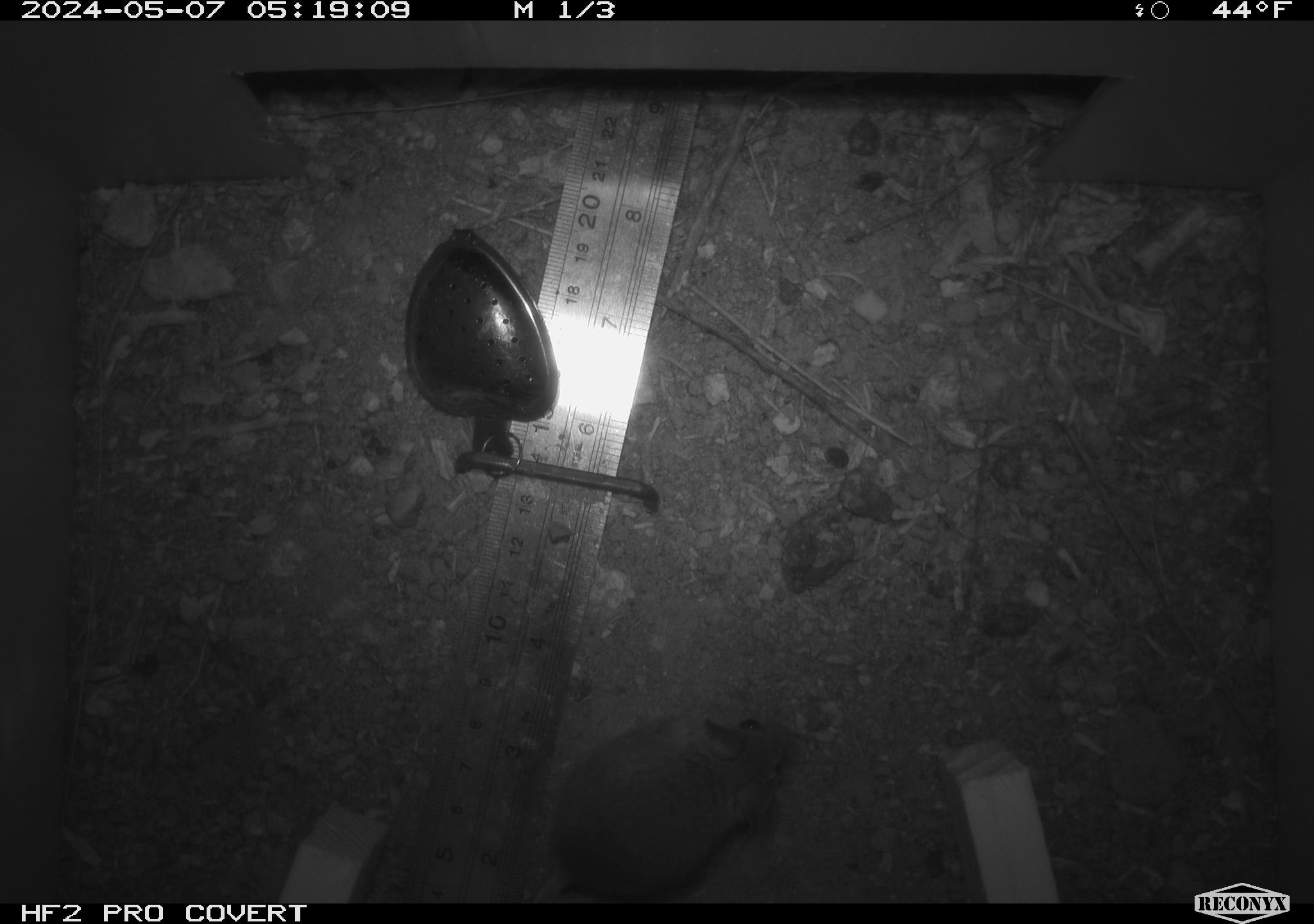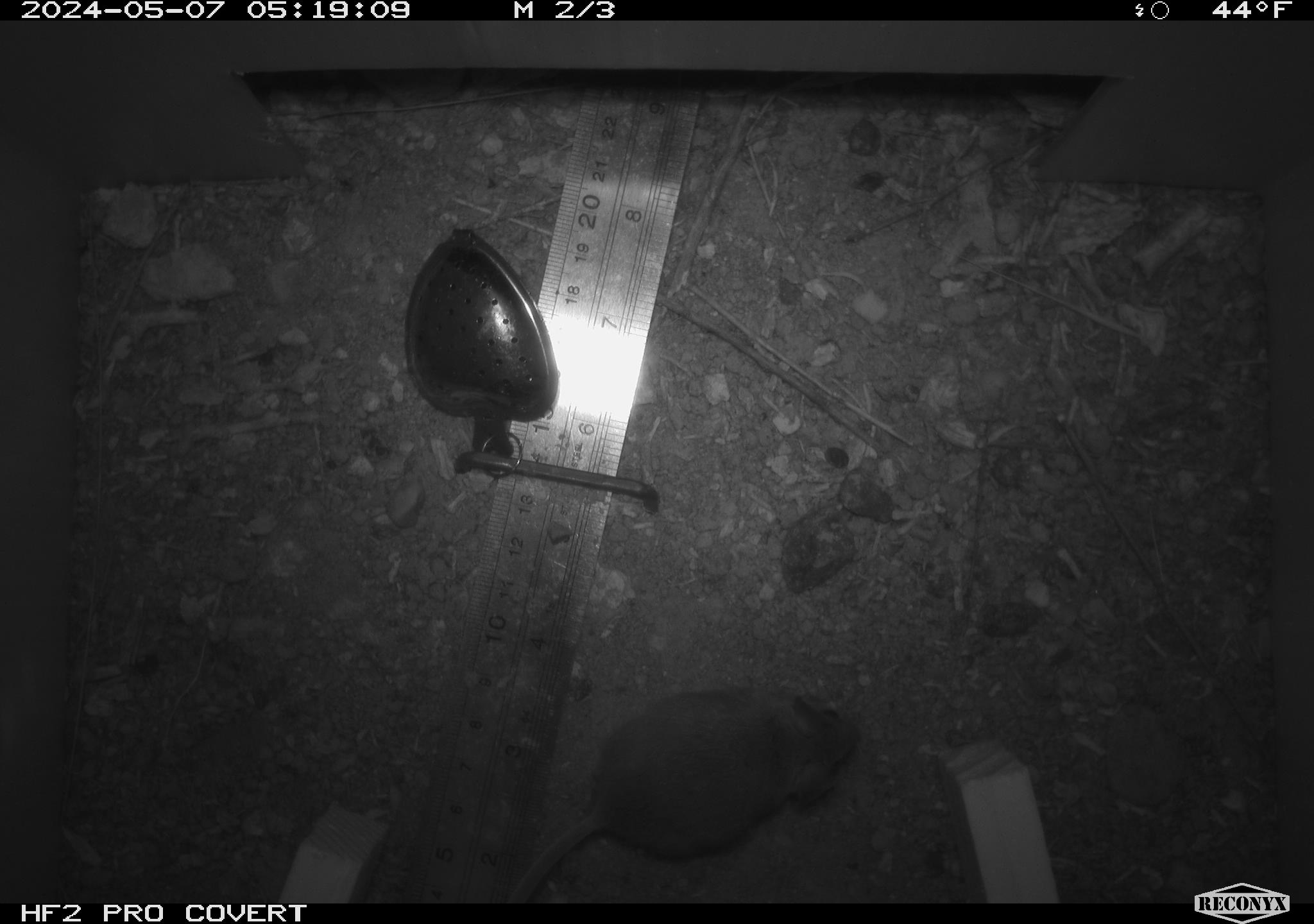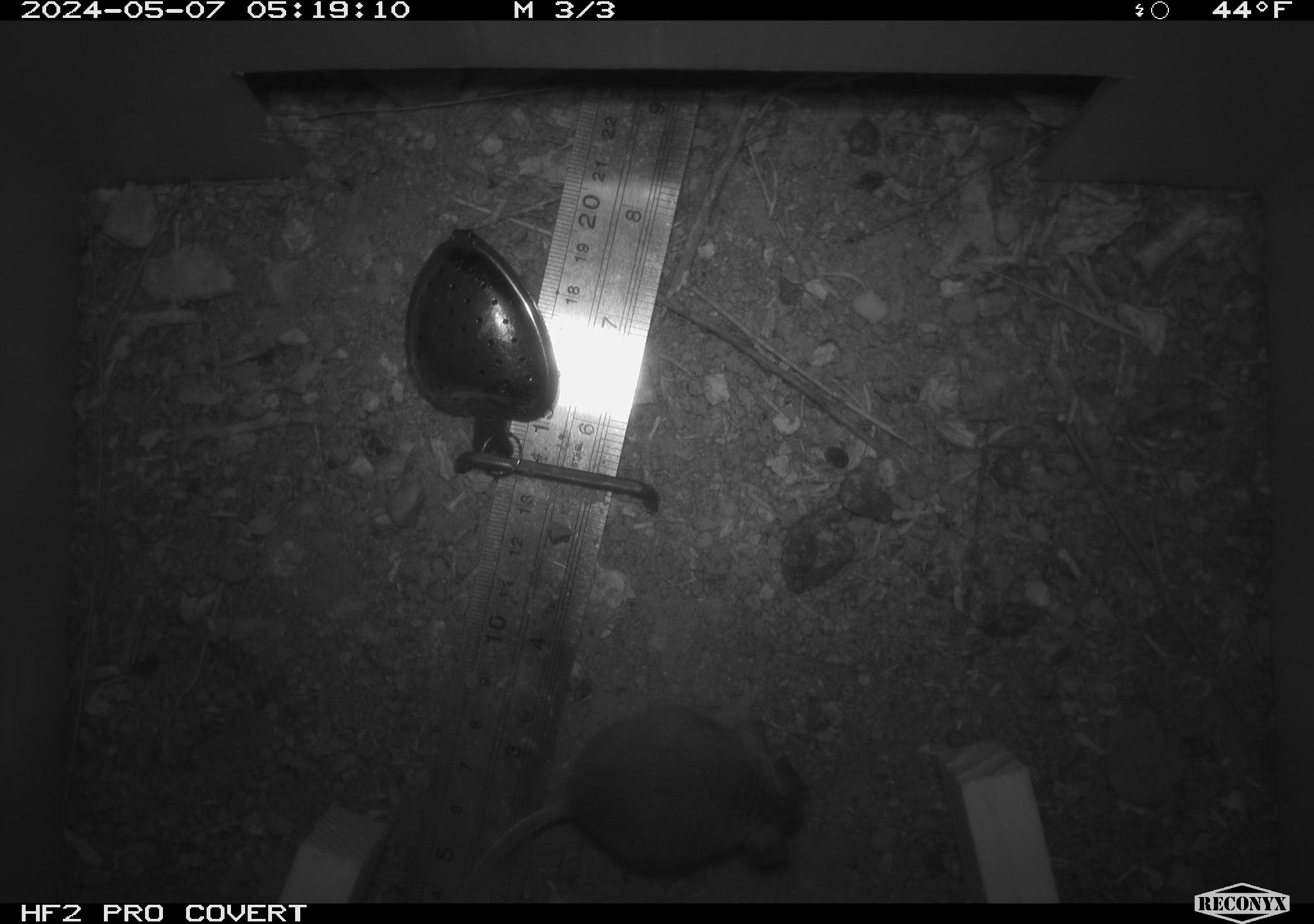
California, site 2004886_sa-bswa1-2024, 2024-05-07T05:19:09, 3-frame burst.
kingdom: Animalia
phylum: Chordata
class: Mammalia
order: Rodentia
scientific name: Rodentia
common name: mouse species